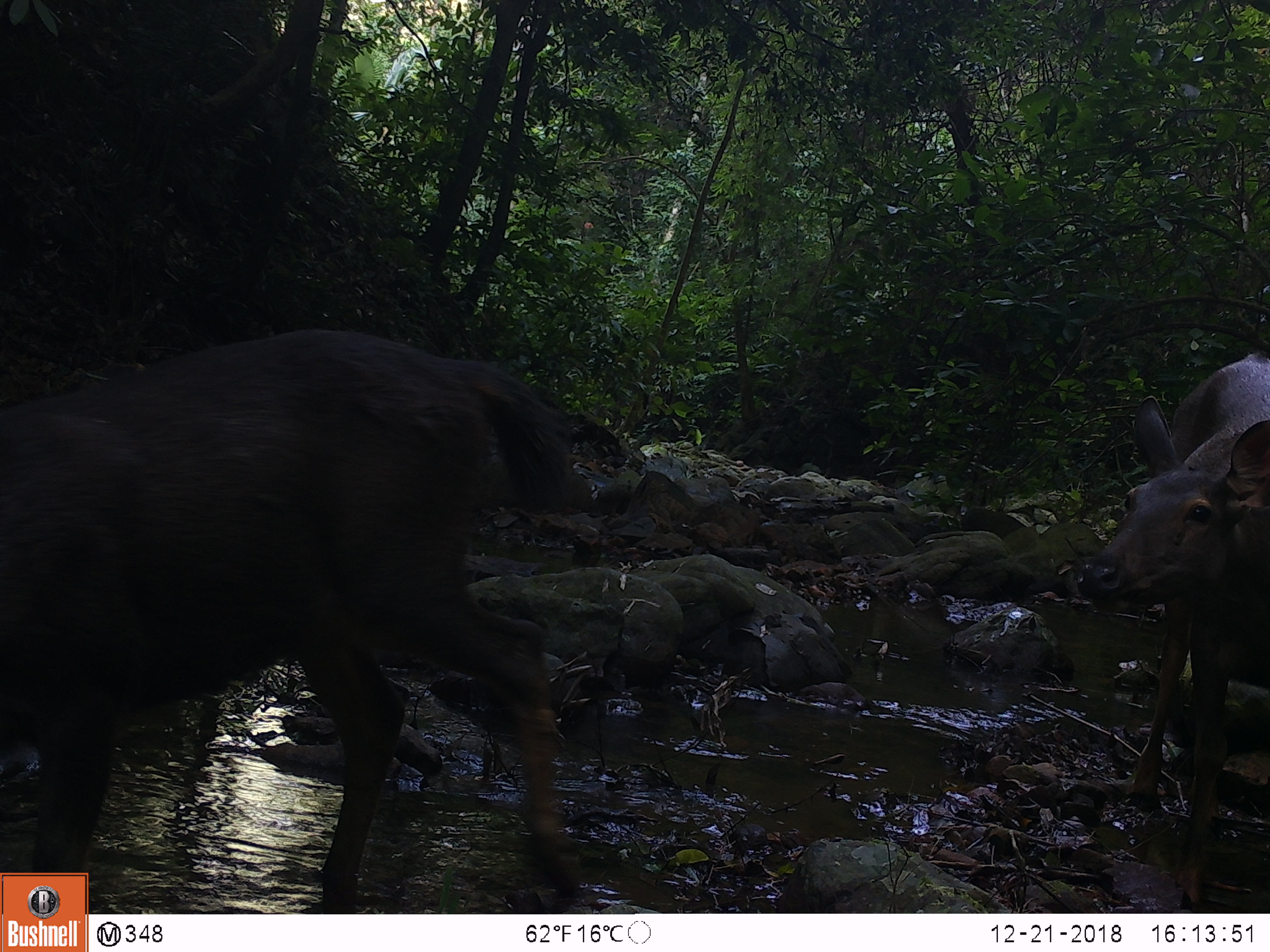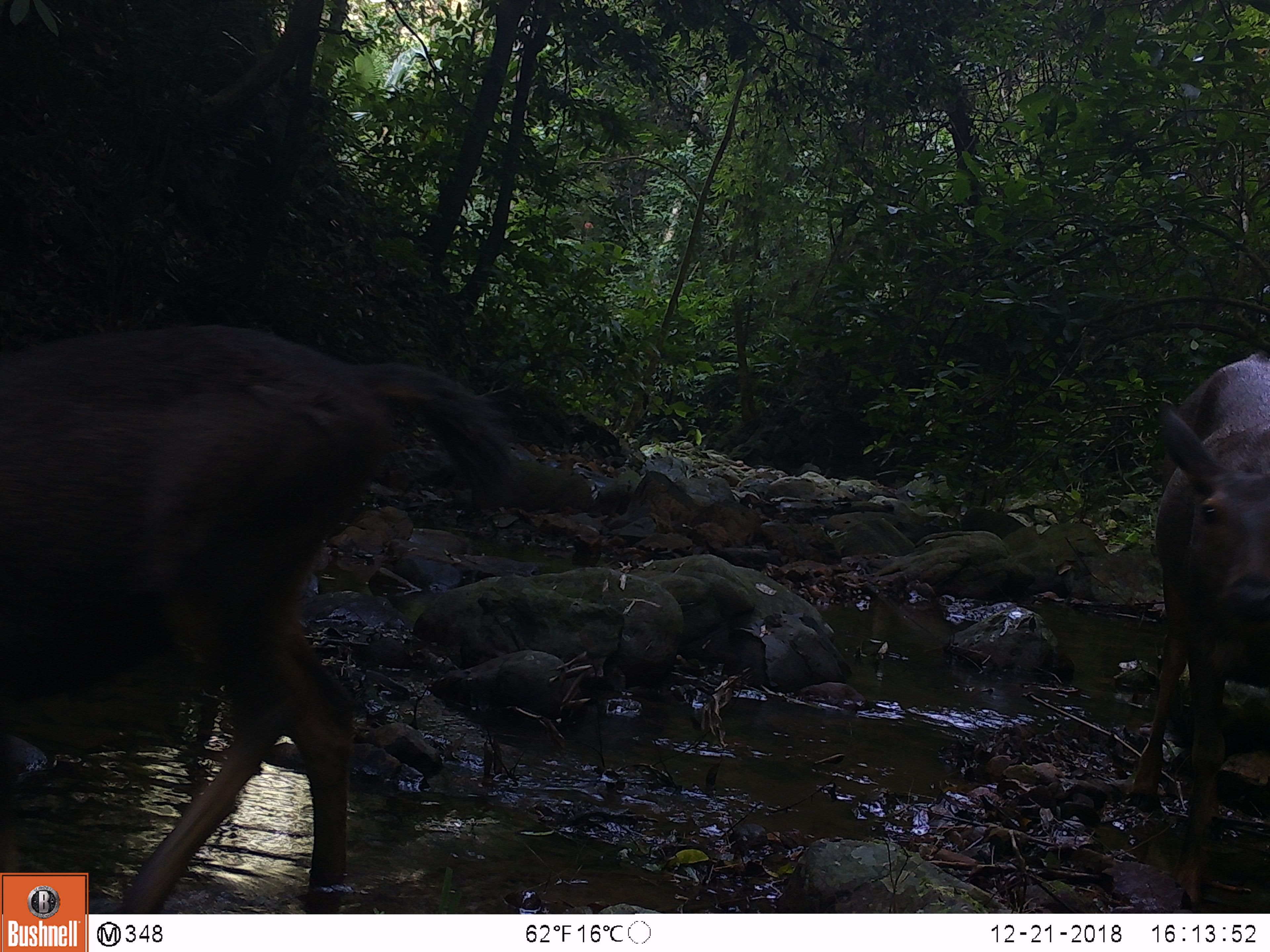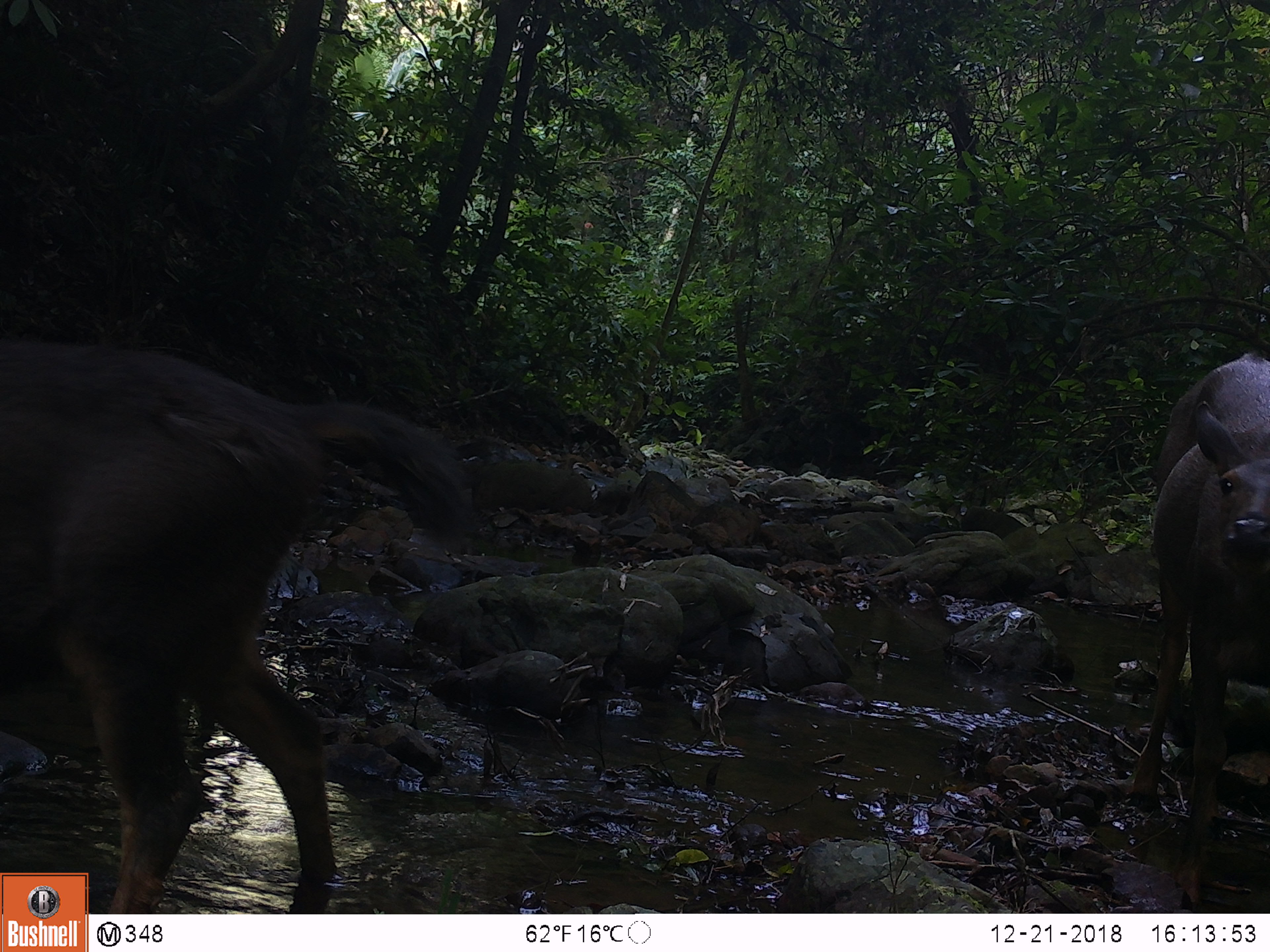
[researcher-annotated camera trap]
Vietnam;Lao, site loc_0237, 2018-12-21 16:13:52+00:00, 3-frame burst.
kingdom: Animalia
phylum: Chordata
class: Mammalia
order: Artiodactyla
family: Cervidae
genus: Rusa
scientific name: Rusa unicolor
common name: sambar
Sambar (Rusa unicolor). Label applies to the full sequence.